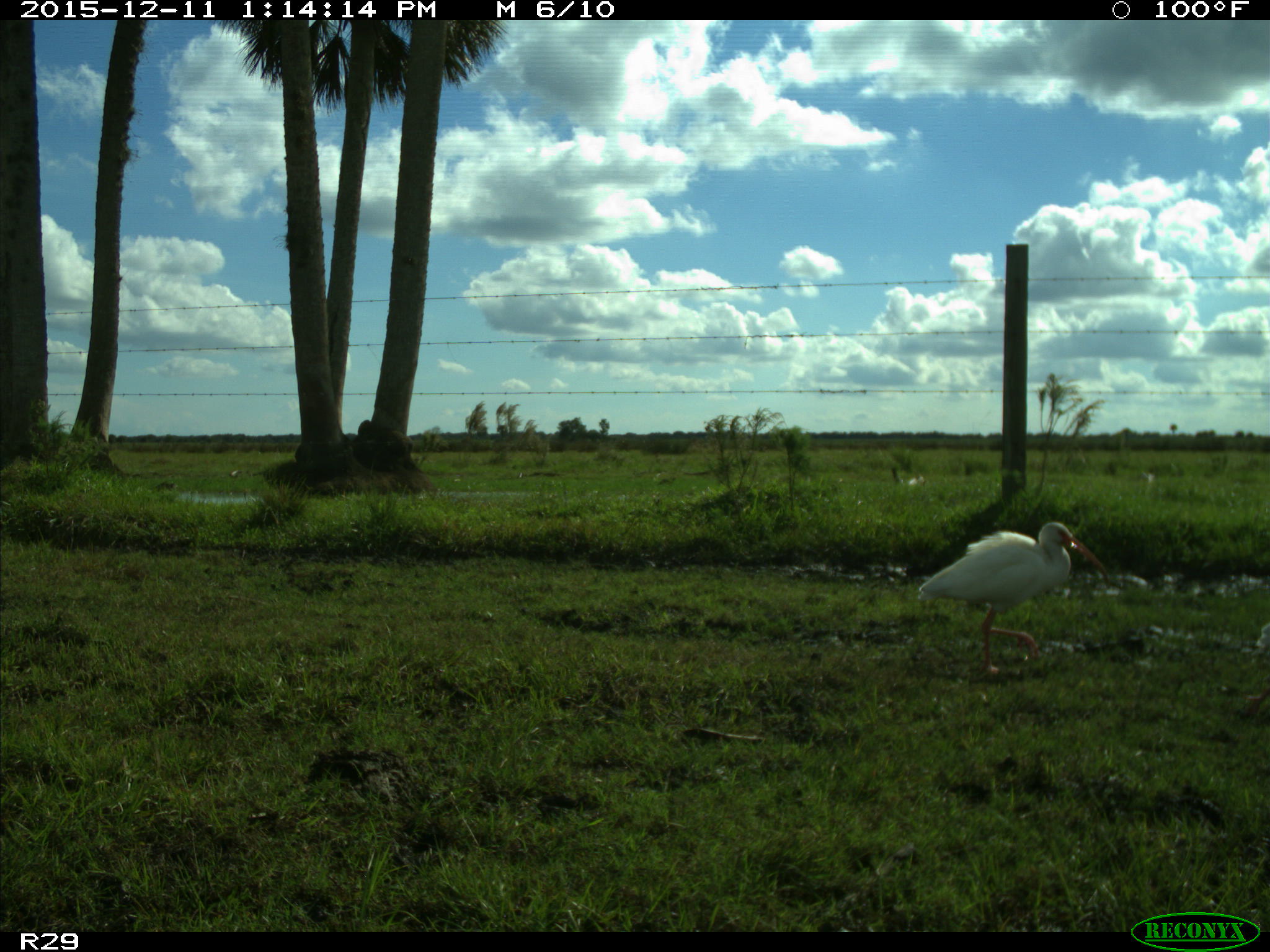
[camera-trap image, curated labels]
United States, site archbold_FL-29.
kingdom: Animalia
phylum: Chordata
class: Aves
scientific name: Aves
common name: birds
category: unidentified bird